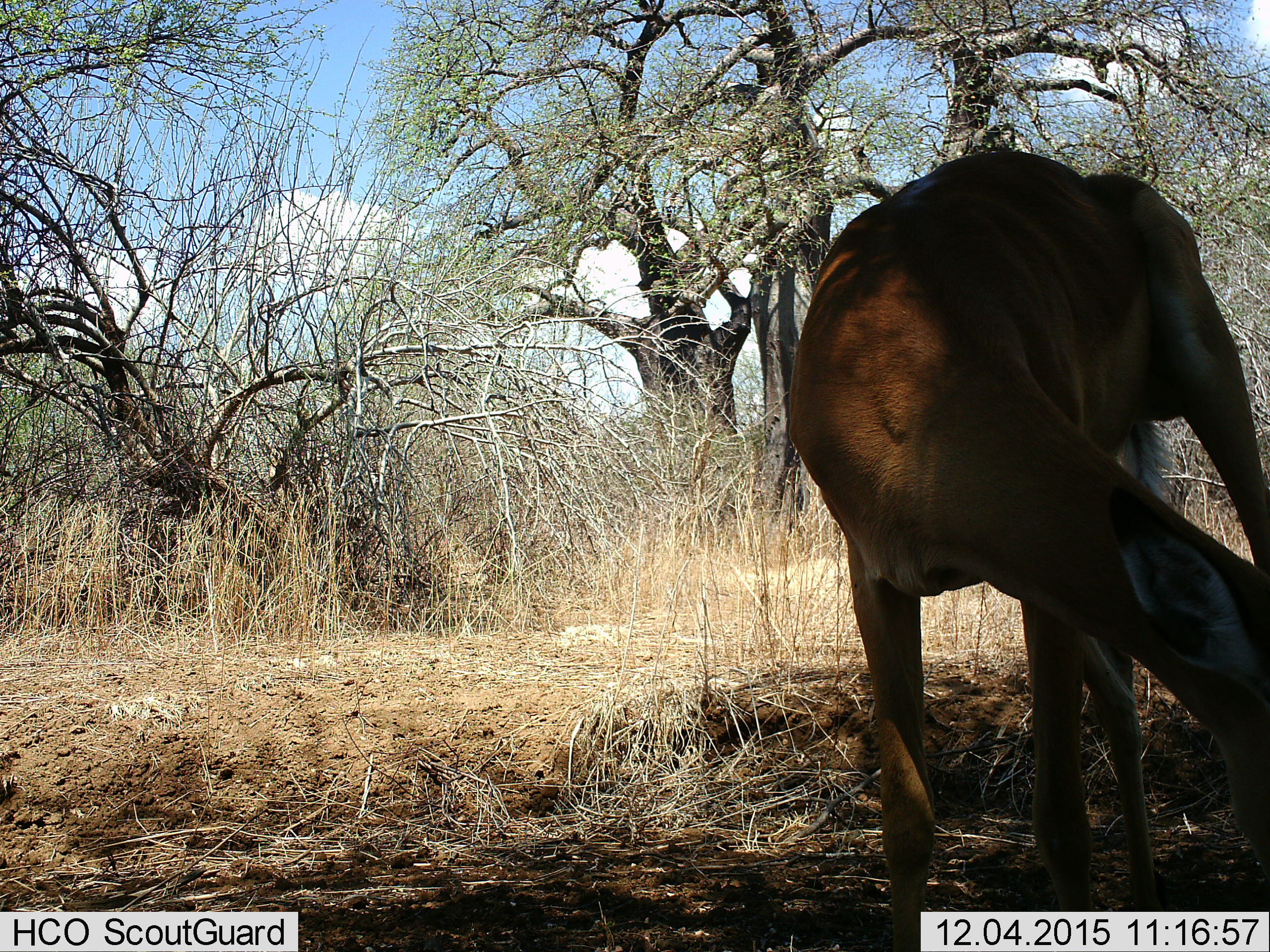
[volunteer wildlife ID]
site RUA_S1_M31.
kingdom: Animalia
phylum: Chordata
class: Mammalia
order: Artiodactyla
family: Bovidae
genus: Aepyceros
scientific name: Aepyceros melampus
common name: impala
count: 1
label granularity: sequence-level